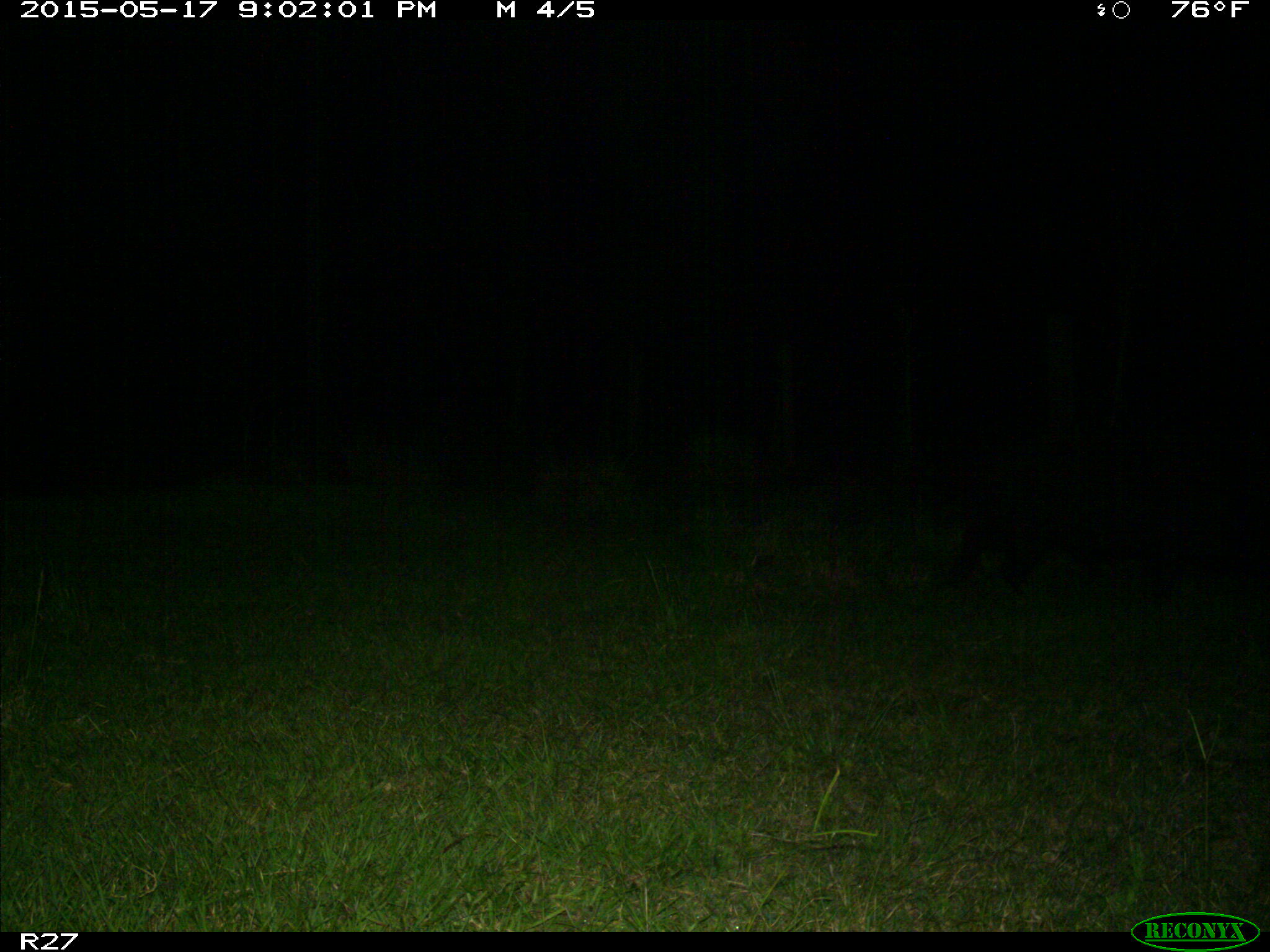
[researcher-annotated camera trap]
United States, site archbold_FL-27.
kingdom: Animalia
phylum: Chordata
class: Mammalia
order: Artiodactyla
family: Suidae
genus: Sus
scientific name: Sus scrofa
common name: wild boar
Sus scrofa (wild boar).